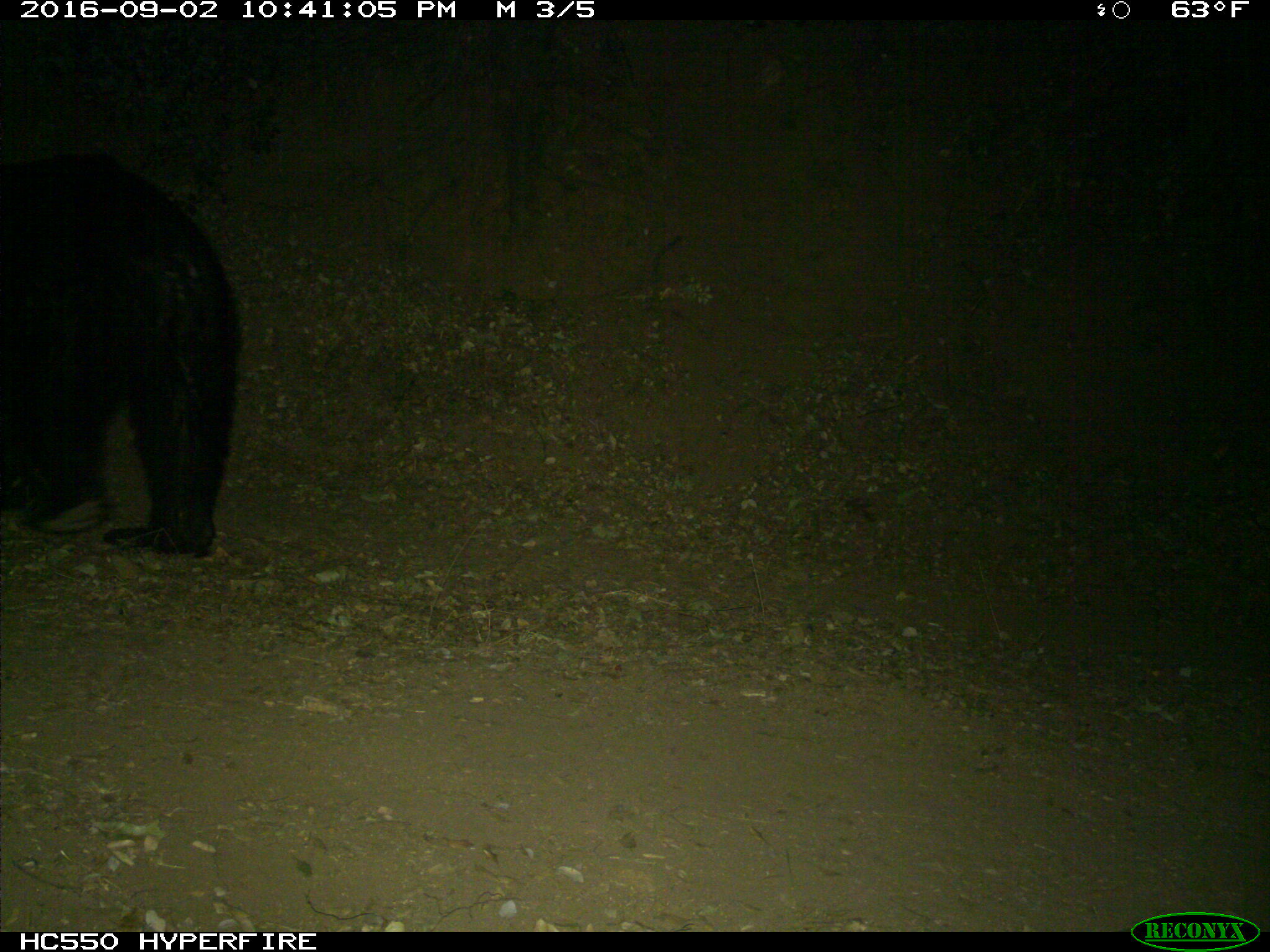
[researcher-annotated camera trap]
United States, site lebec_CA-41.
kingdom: Animalia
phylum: Chordata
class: Mammalia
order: Carnivora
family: Ursidae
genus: Ursus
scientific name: Ursus americanus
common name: american black bear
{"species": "Ursus americanus (american black bear)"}